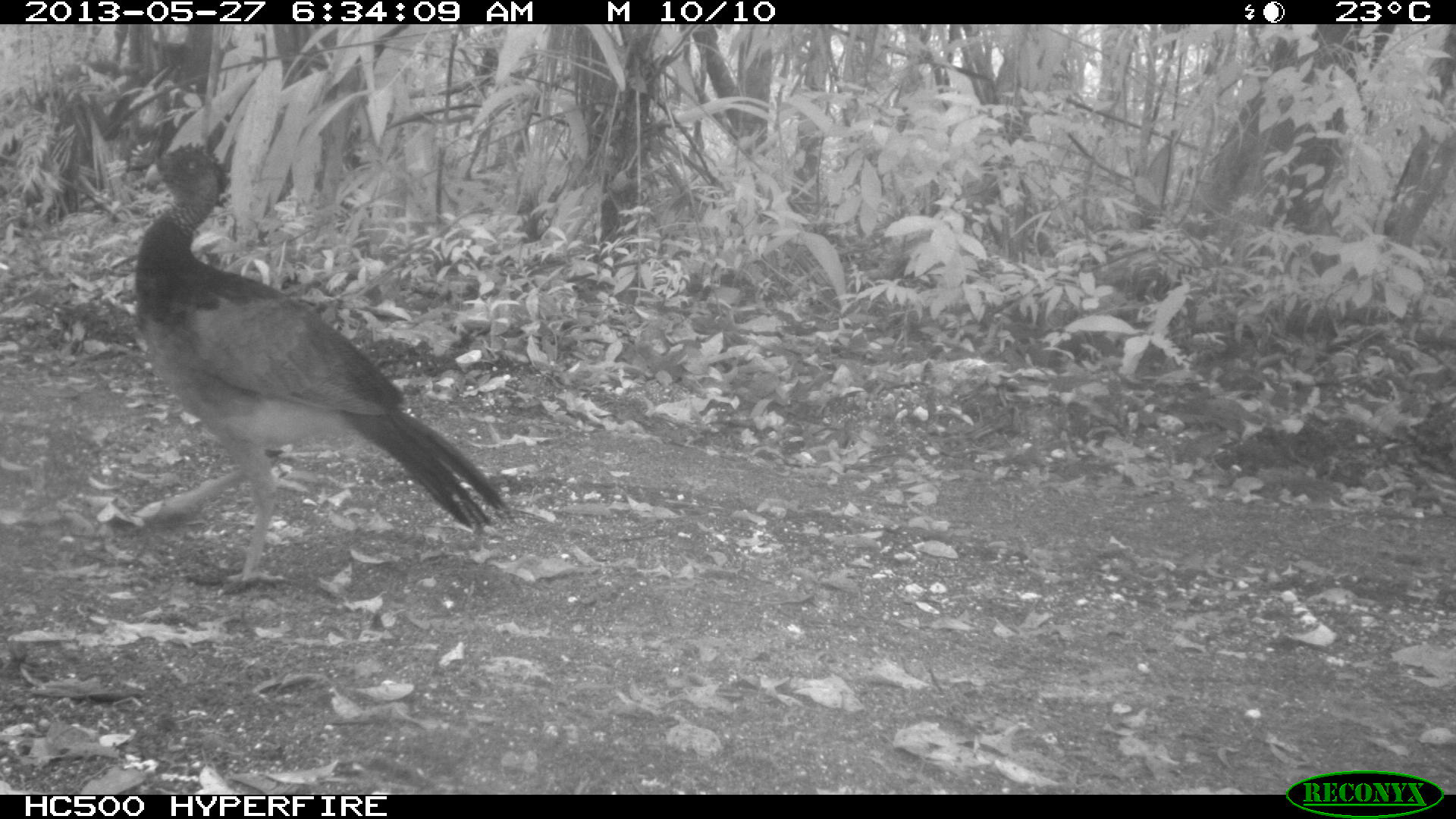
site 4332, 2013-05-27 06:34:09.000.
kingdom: Animalia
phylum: Chordata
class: Aves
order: Galliformes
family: Cracidae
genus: Crax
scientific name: Crax rubra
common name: great curassow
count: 2